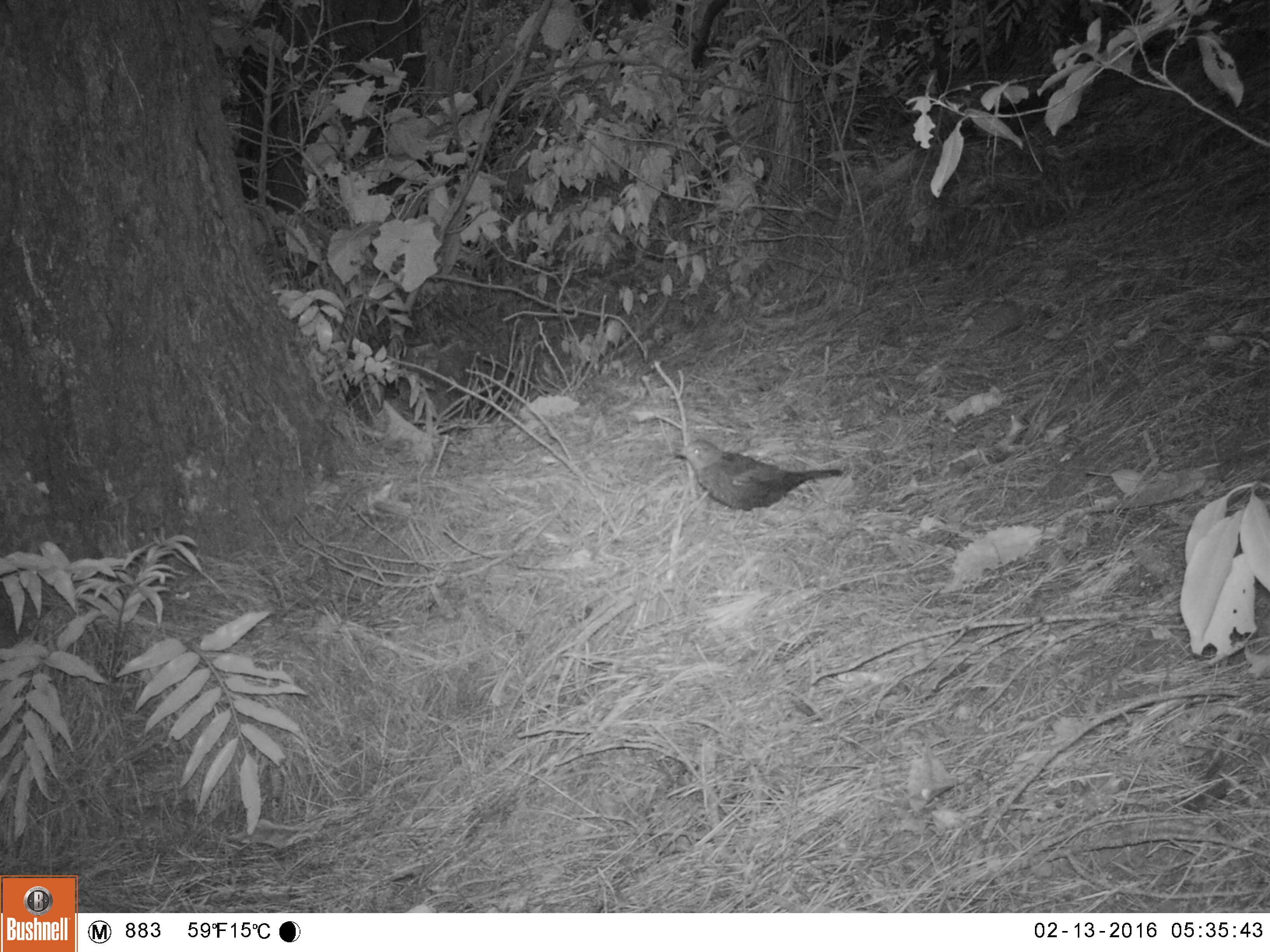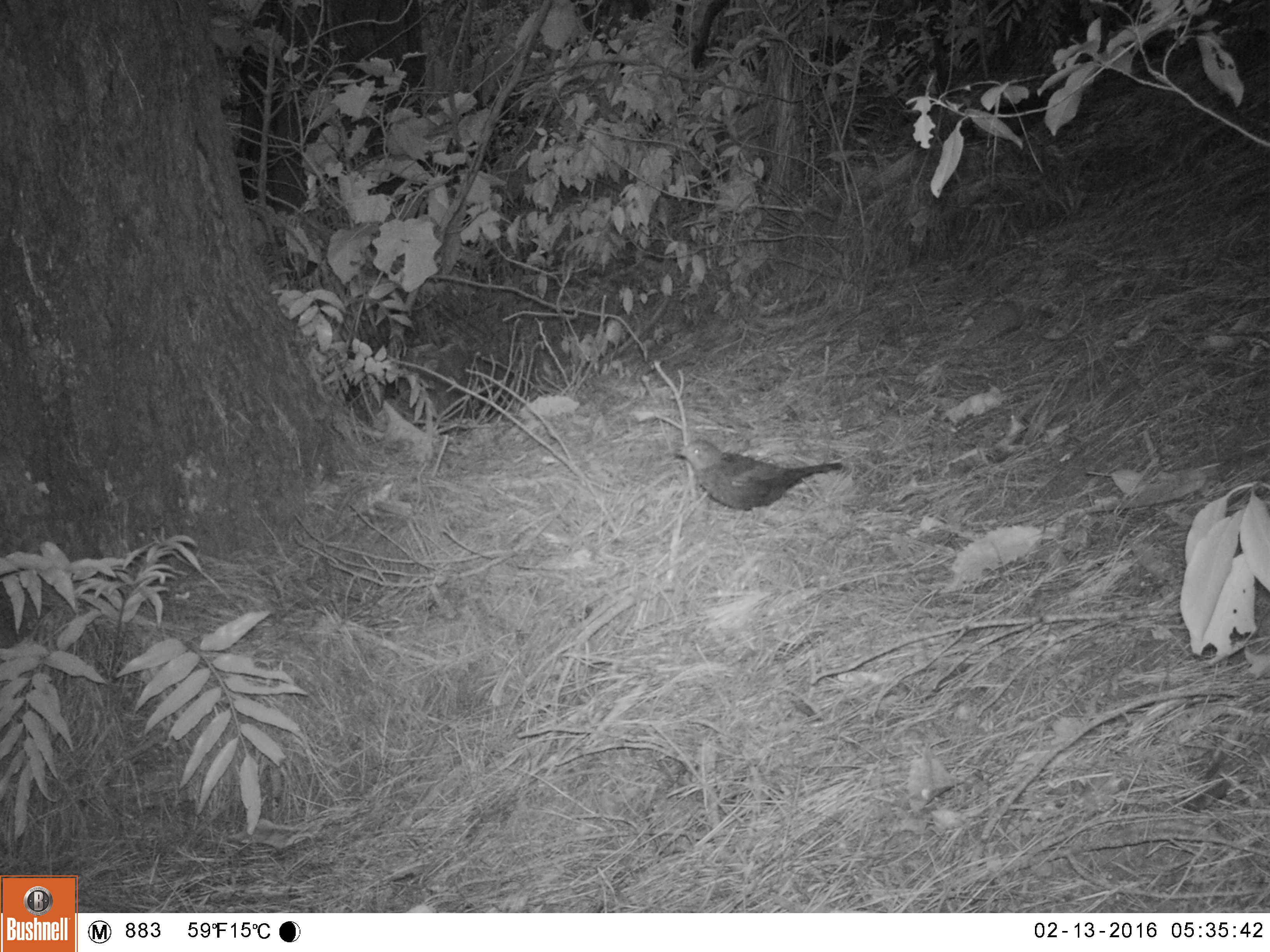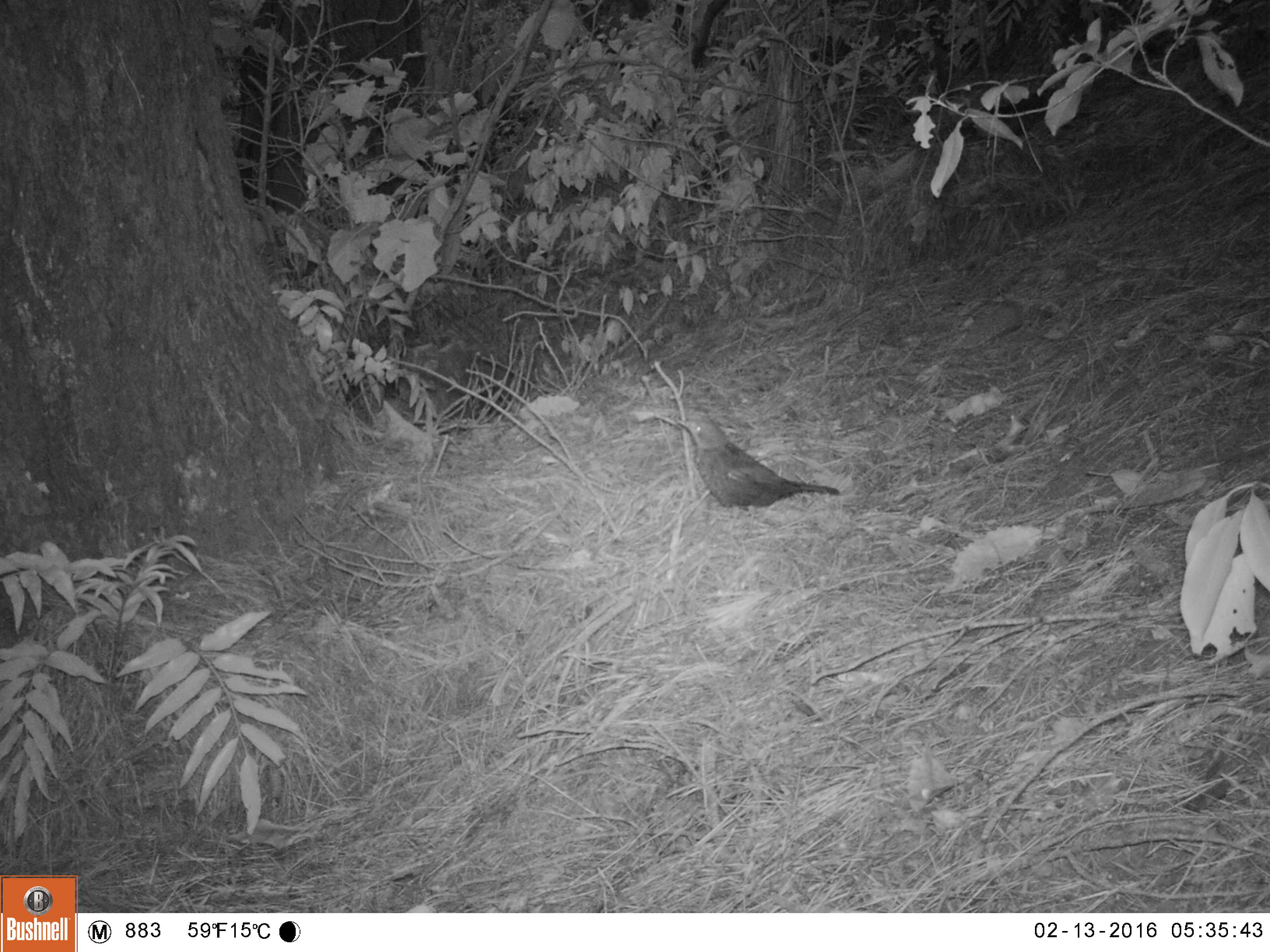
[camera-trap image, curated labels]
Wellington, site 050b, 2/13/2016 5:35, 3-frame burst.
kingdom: Animalia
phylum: Chordata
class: Aves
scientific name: Aves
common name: bird